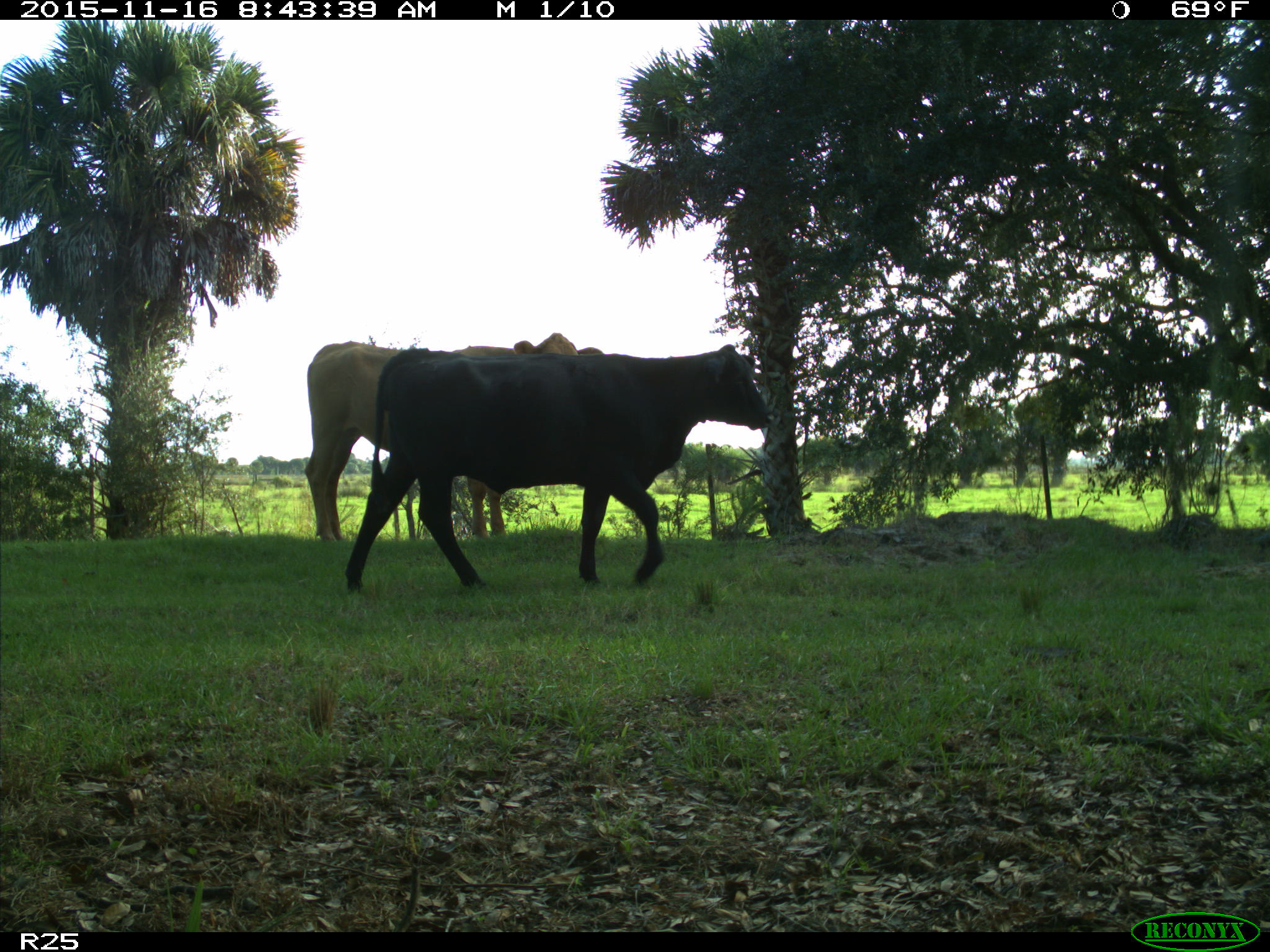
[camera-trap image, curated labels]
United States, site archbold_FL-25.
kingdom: Animalia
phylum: Chordata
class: Mammalia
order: Artiodactyla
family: Bovidae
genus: Bos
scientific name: Bos taurus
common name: domestic cow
Bos taurus (domestic cow).